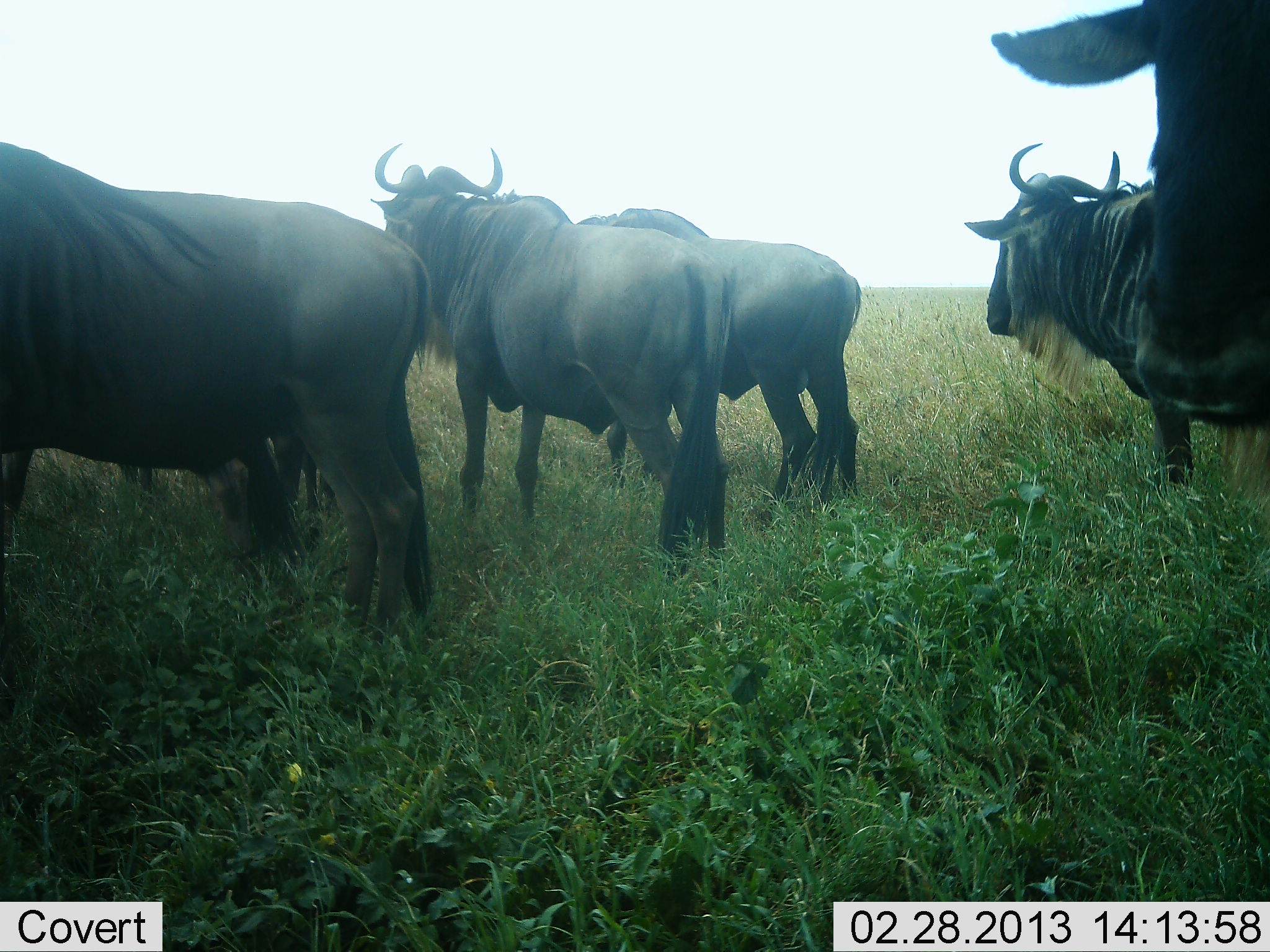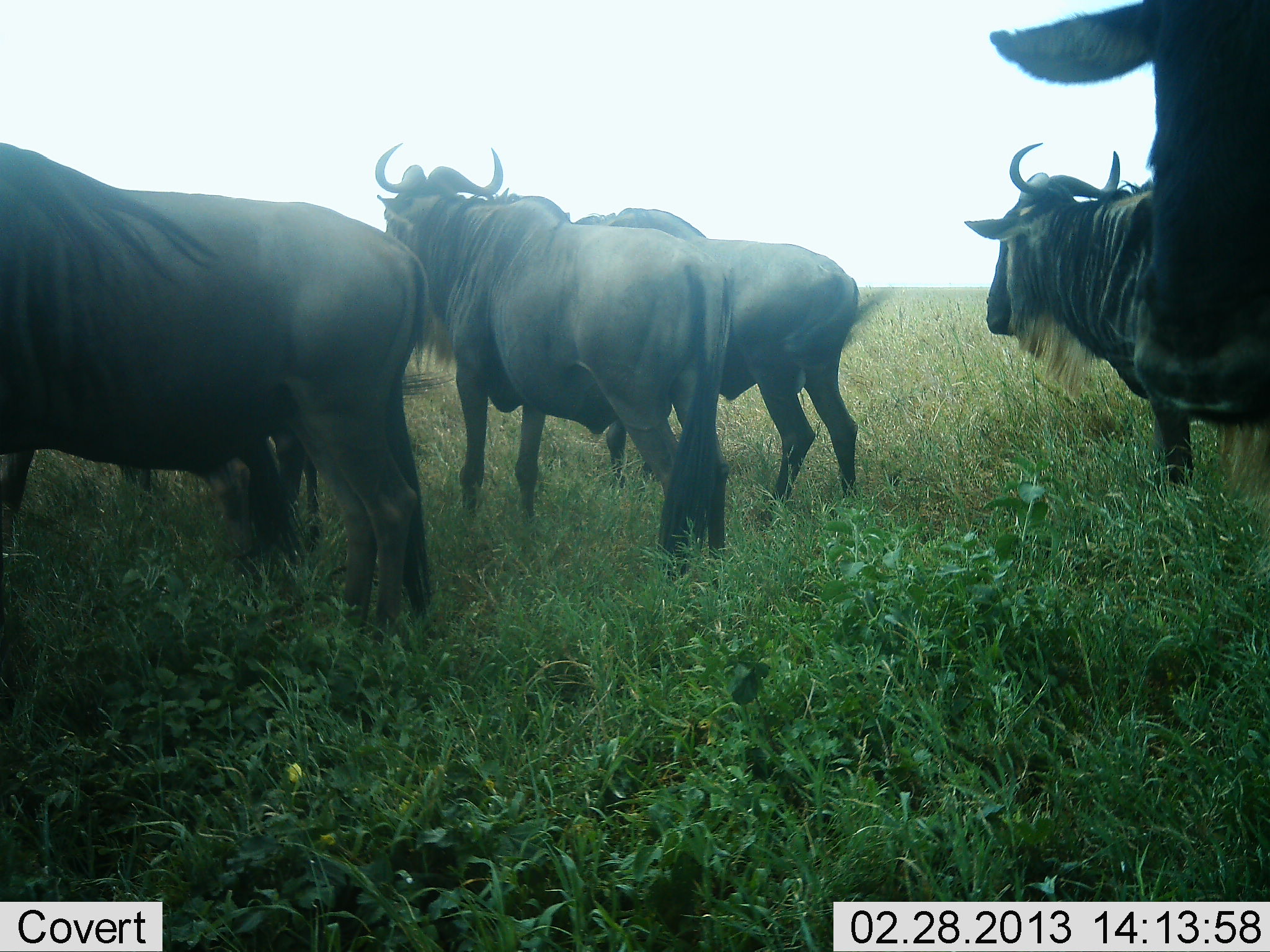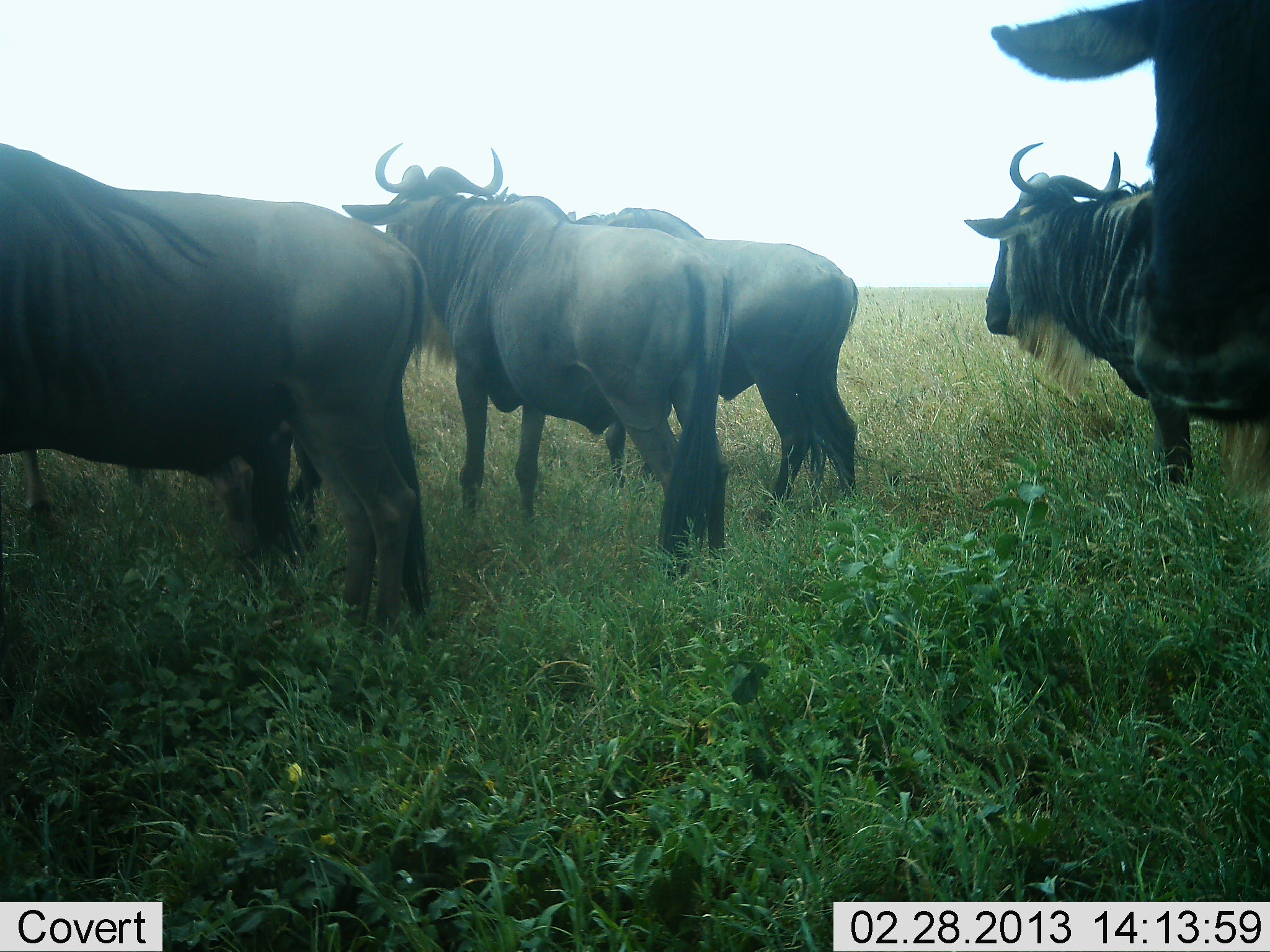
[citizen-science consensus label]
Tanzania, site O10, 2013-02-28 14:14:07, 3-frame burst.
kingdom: Animalia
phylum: Chordata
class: Mammalia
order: Artiodactyla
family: Bovidae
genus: Connochaetes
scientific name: Connochaetes taurinus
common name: blue wildebeest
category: wildebeest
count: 6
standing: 79%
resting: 26%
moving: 5%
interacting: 5%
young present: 0%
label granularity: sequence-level